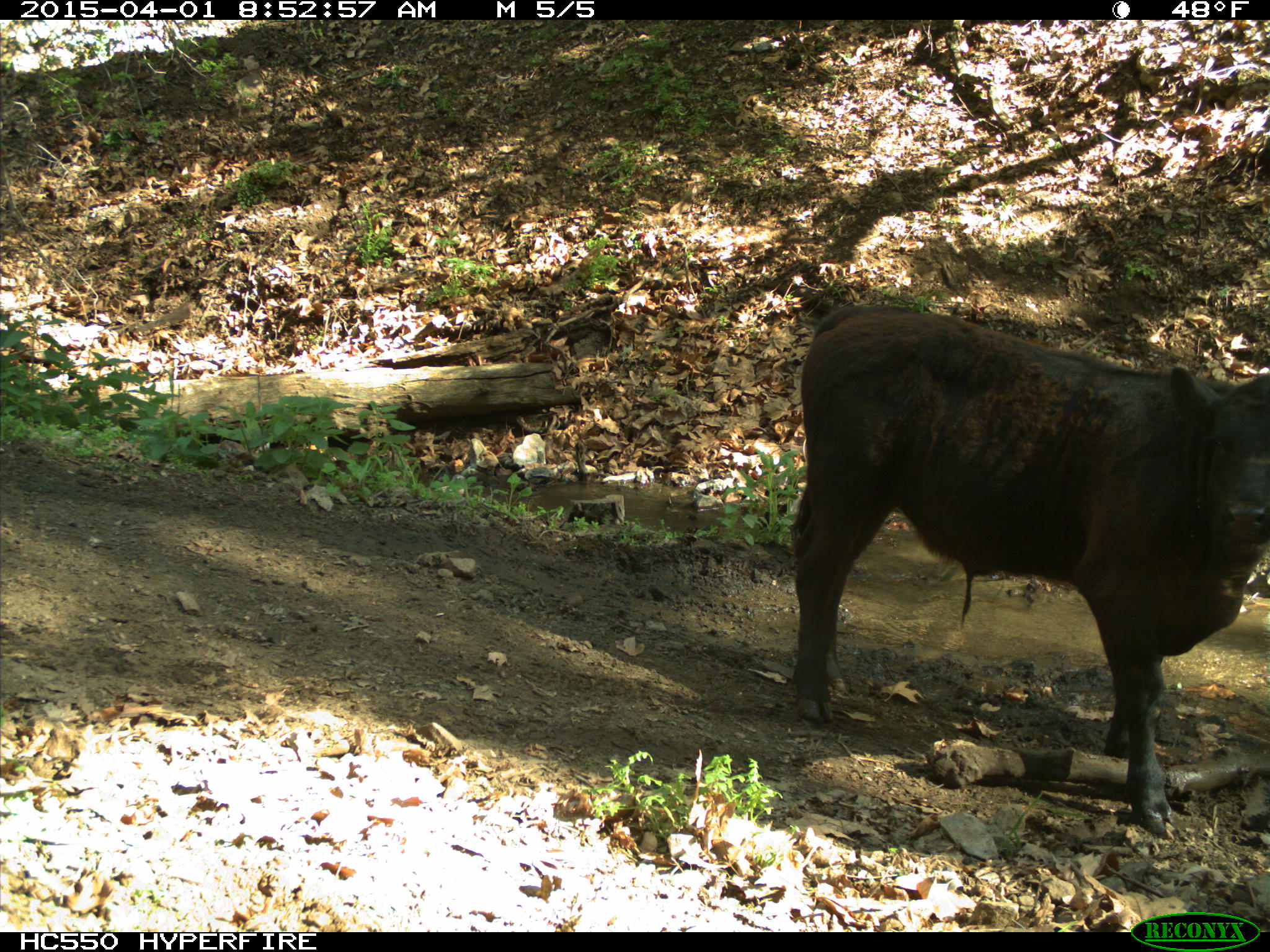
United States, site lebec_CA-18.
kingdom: Animalia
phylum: Chordata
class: Mammalia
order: Artiodactyla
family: Bovidae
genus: Bos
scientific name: Bos taurus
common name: domestic cow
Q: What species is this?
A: Bos taurus (domestic cow).